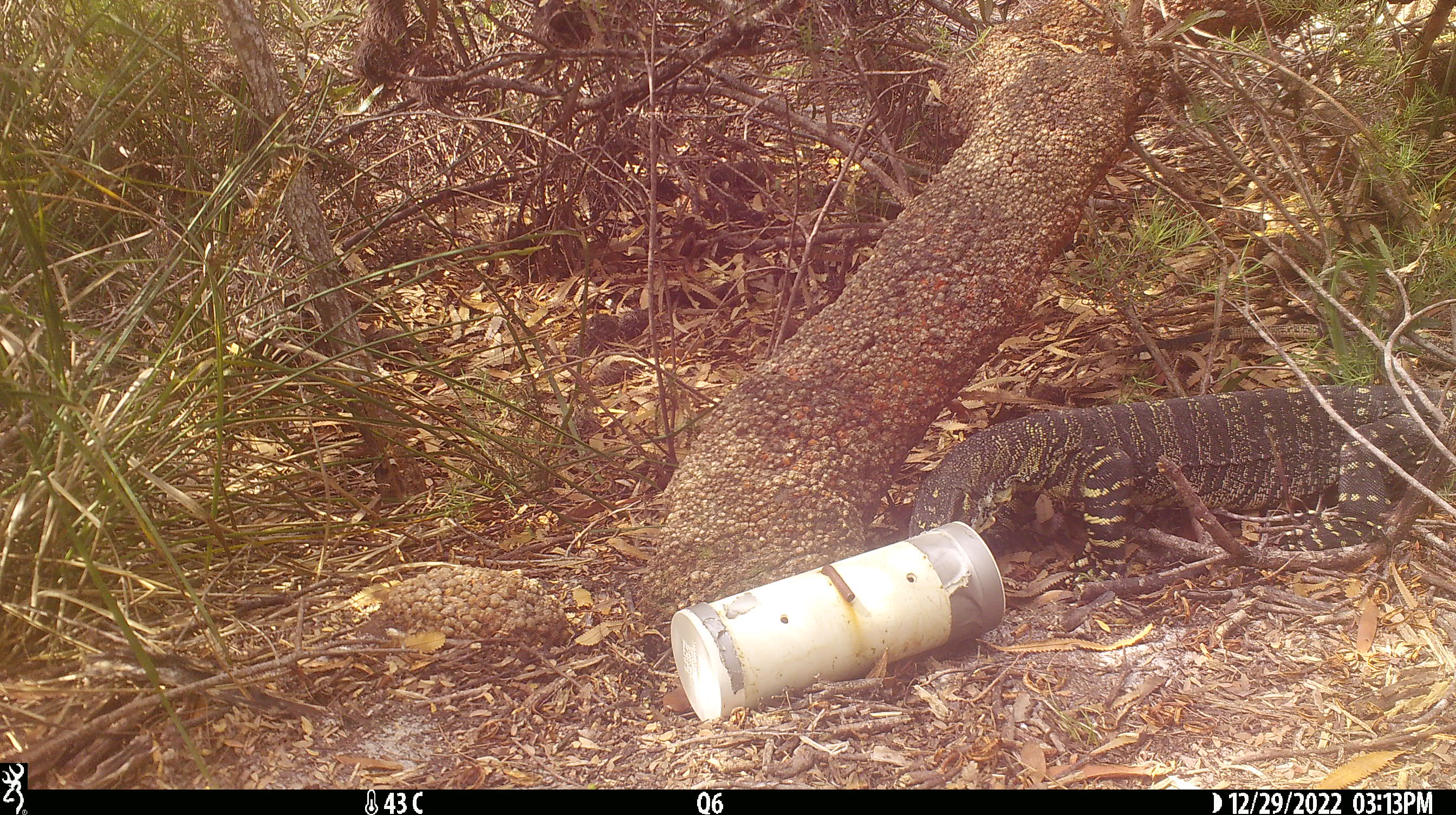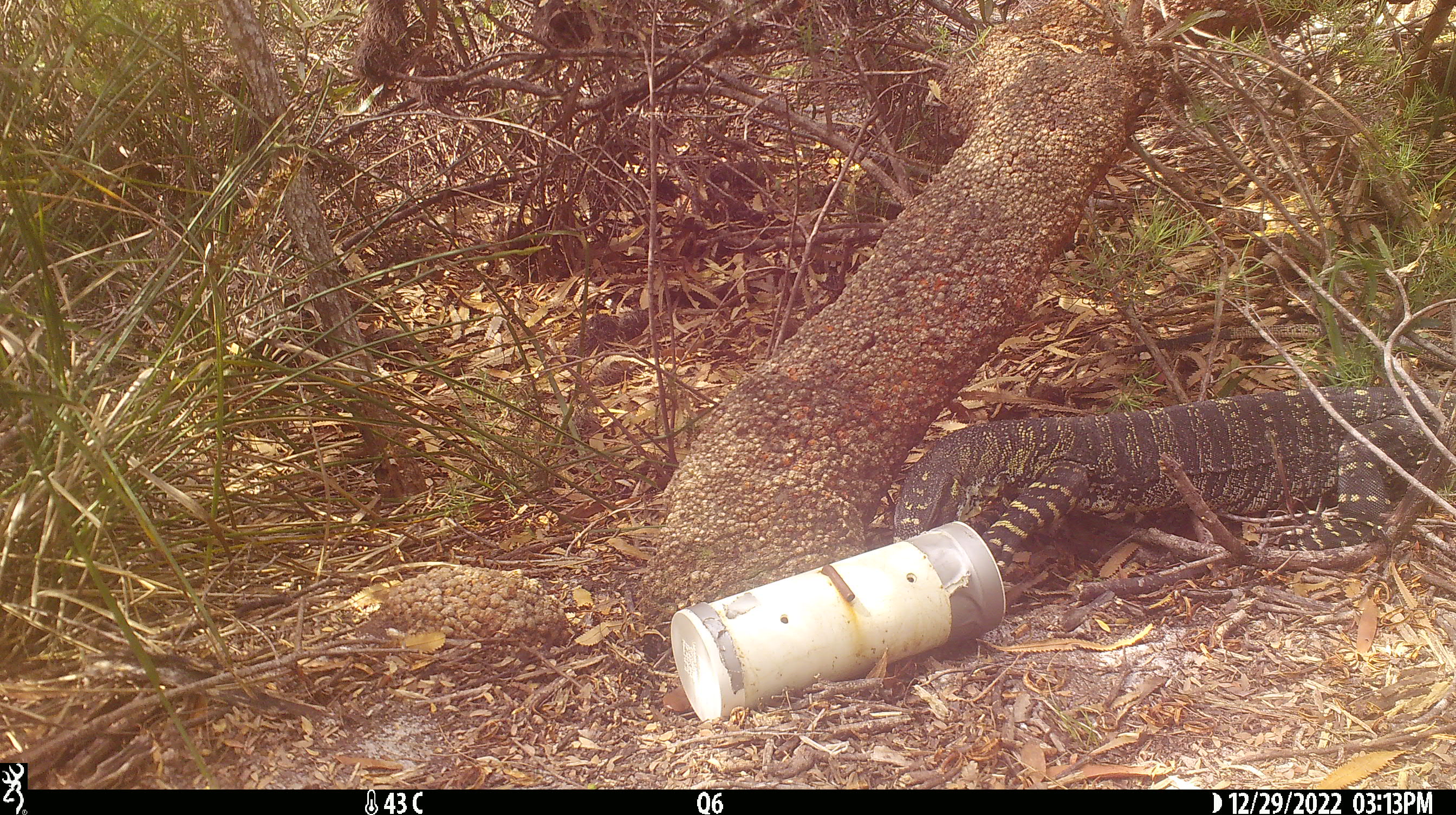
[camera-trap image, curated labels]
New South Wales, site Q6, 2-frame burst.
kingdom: Animalia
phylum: Chordata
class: Reptilia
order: Squamata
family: Varanidae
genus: Varanus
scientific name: Varanus varius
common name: lace monitor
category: goanna